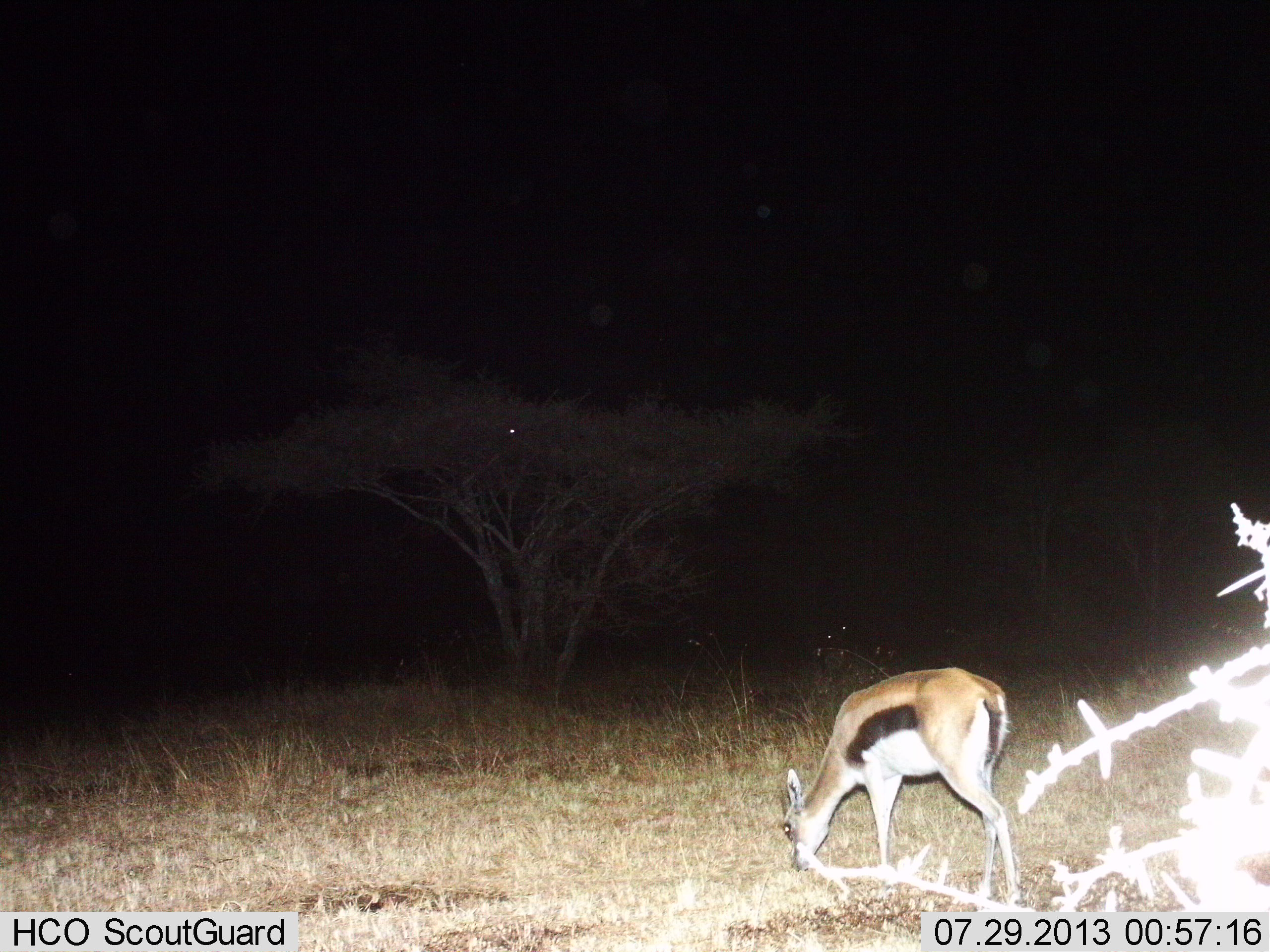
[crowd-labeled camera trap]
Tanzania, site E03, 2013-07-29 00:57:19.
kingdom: Animalia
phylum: Chordata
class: Mammalia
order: Artiodactyla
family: Bovidae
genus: Eudorcas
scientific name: Eudorcas thomsonii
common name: thomson's gazelle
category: gazellethomsons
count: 1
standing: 18%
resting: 0%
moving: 0%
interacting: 0%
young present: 0%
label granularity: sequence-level